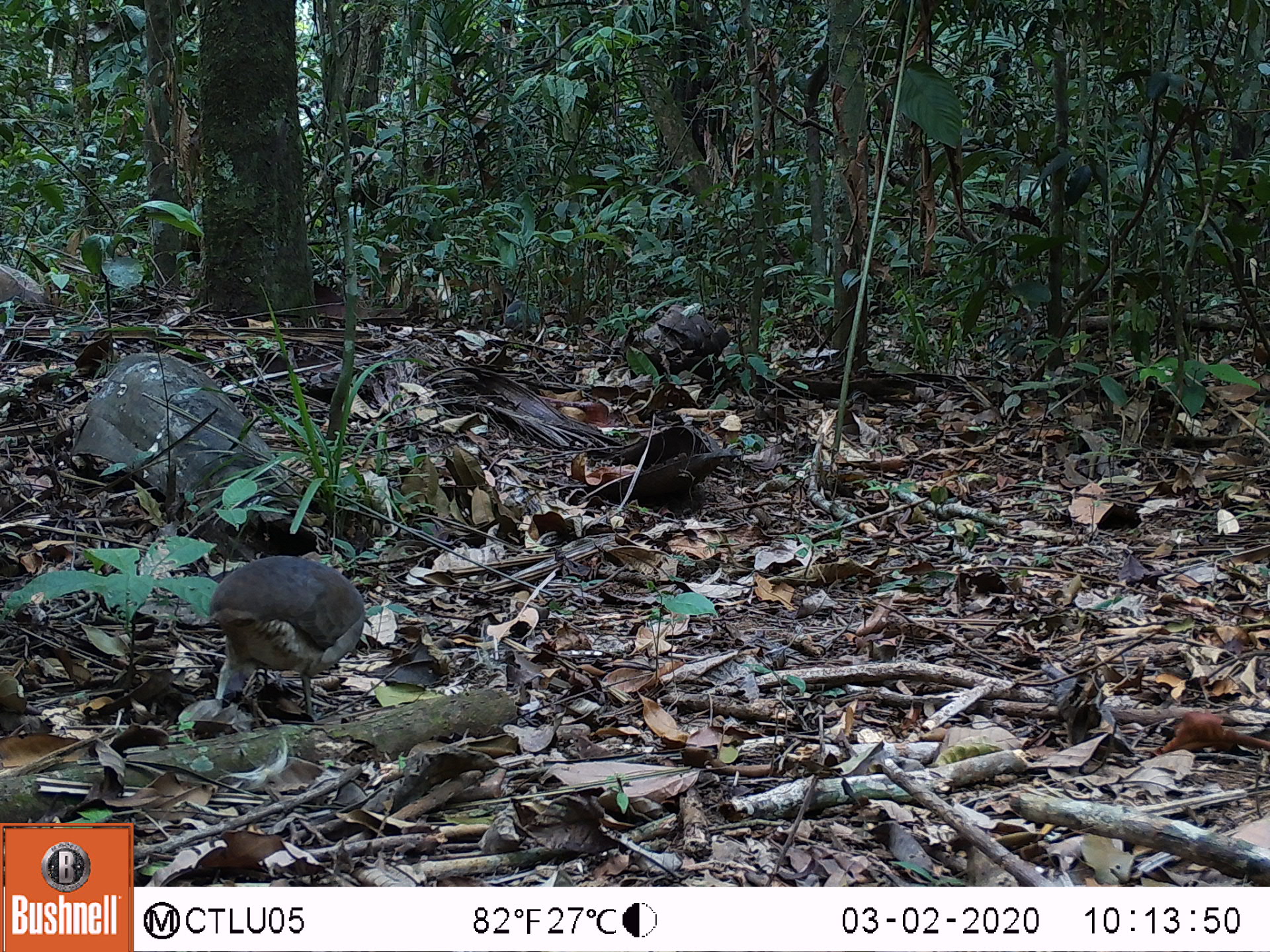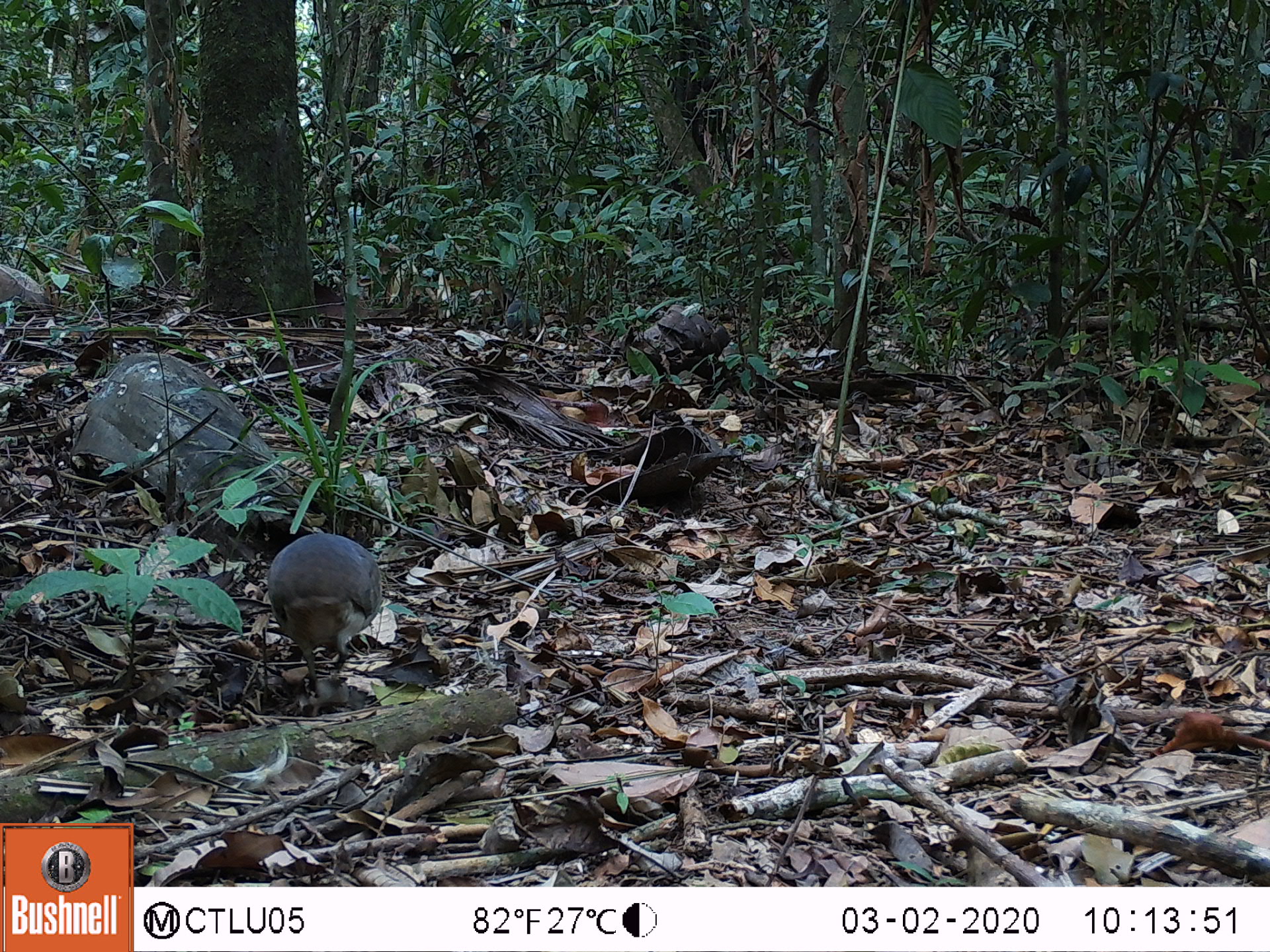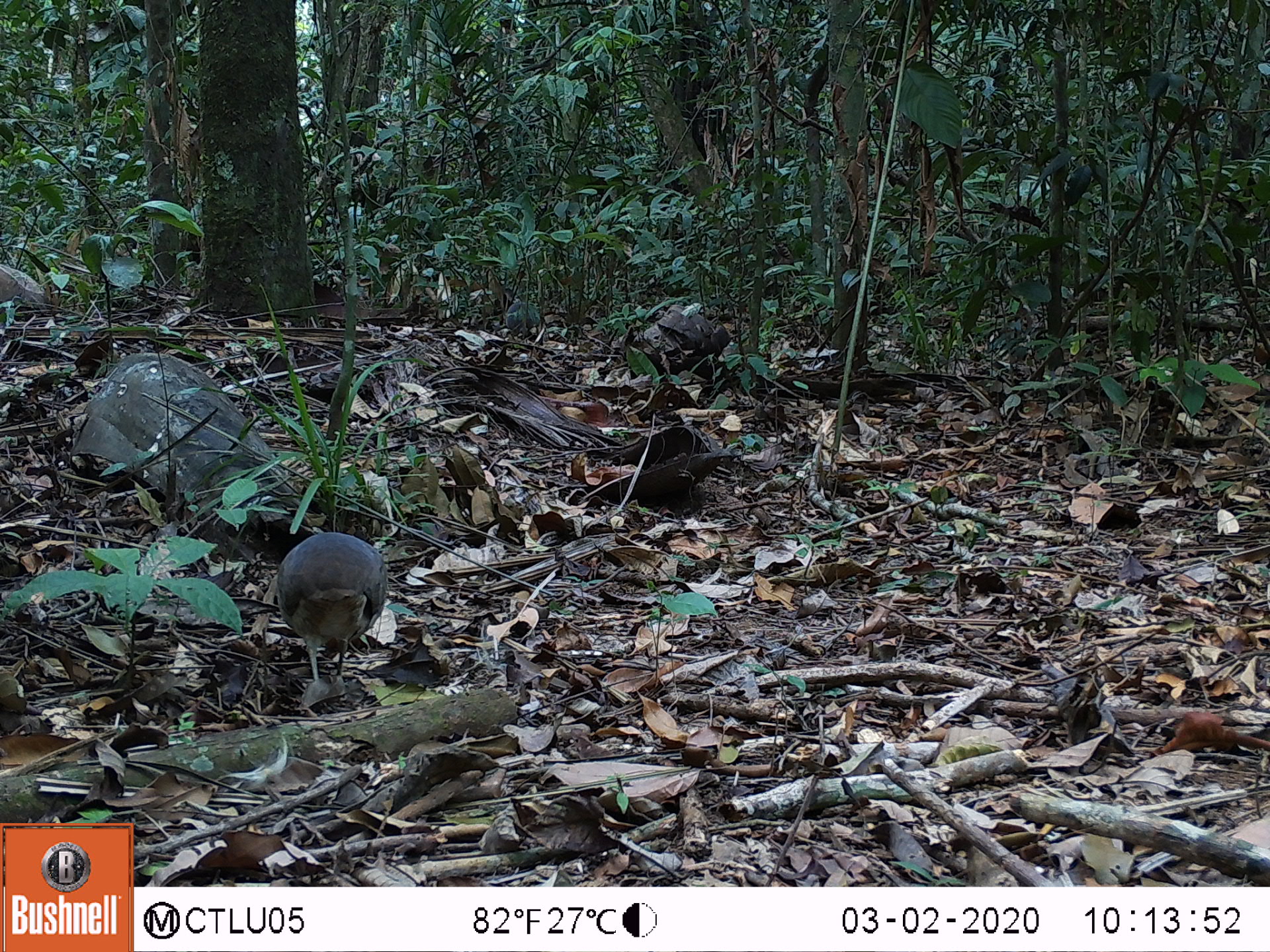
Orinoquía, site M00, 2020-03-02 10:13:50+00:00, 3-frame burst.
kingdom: Animalia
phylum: Chordata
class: Aves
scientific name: Aves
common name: bird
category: unknown bird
Unknown bird (bird) (Aves).